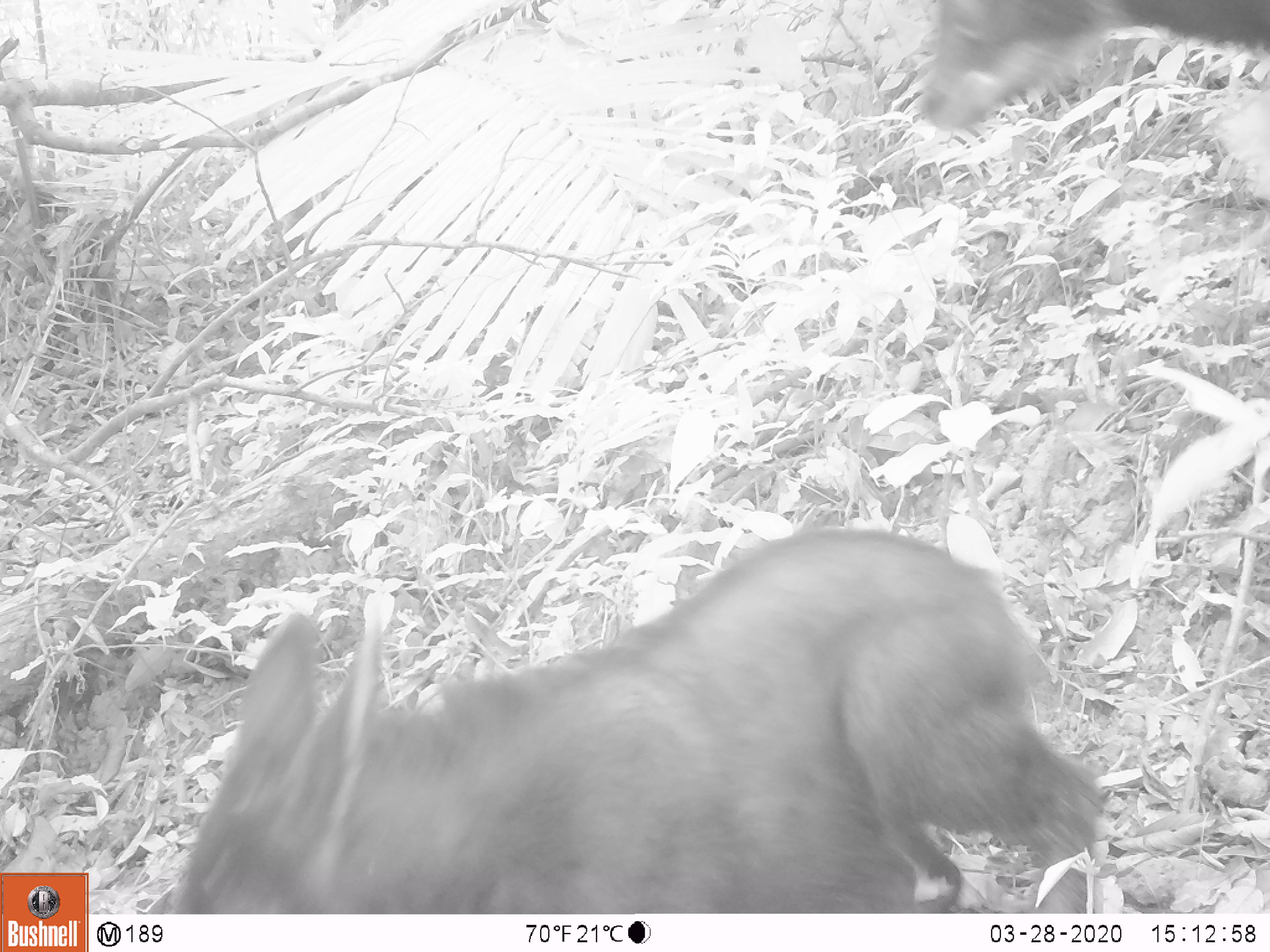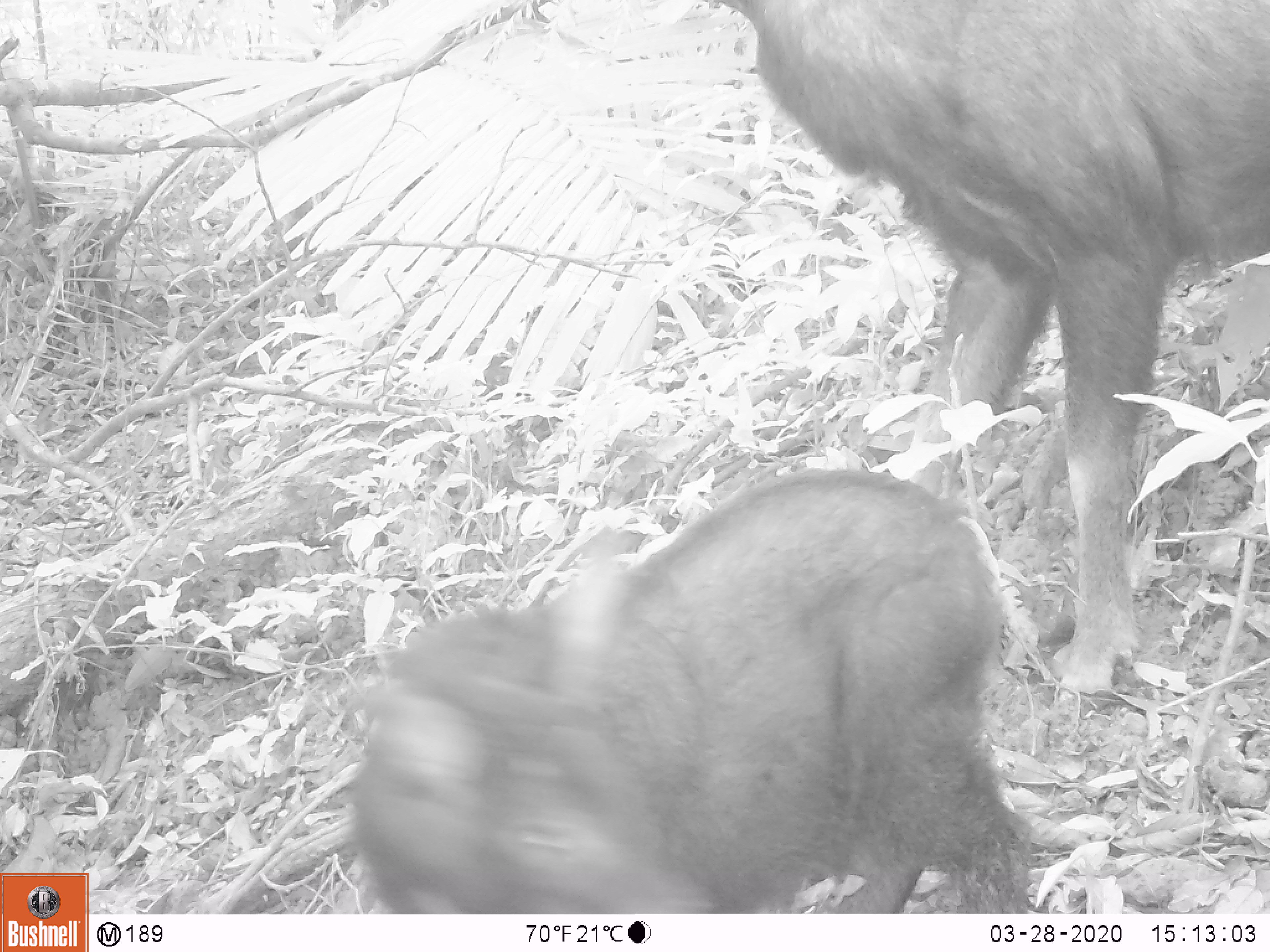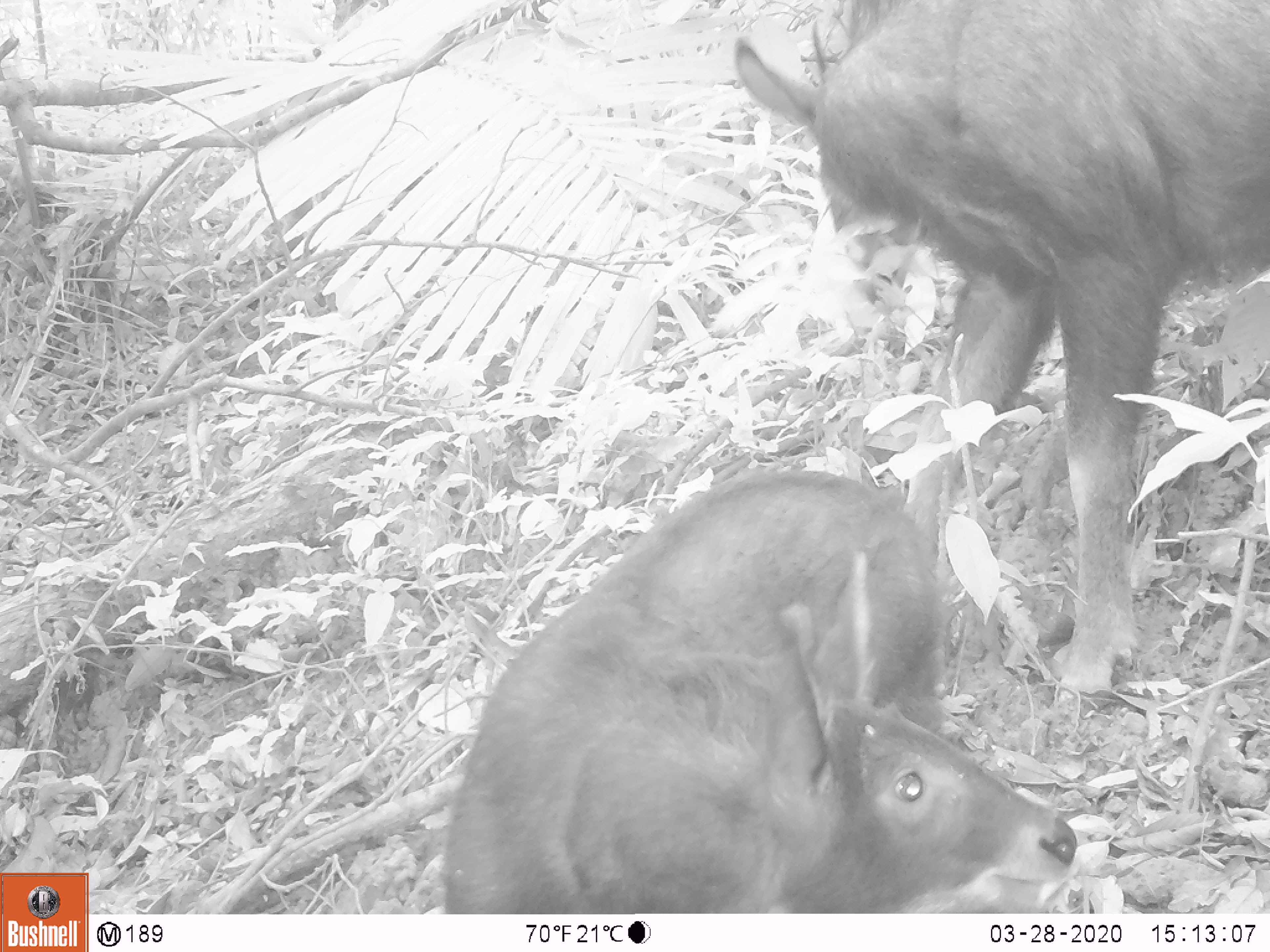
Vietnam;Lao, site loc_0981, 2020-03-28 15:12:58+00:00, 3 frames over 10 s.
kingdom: Animalia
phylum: Chordata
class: Mammalia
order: Artiodactyla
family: Bovidae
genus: Capricornis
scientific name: Capricornis sumatraensis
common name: chinese serow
Chinese serow (Capricornis sumatraensis). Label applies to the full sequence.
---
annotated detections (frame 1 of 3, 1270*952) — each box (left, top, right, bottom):
chinese serow: (163, 527, 1101, 914); (919, 0, 1270, 132)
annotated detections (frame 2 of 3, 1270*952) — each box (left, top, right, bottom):
chinese serow: (722, 0, 1269, 704); (344, 467, 1037, 913)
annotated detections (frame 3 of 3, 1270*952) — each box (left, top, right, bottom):
chinese serow: (734, 0, 1270, 702); (439, 465, 1076, 913)